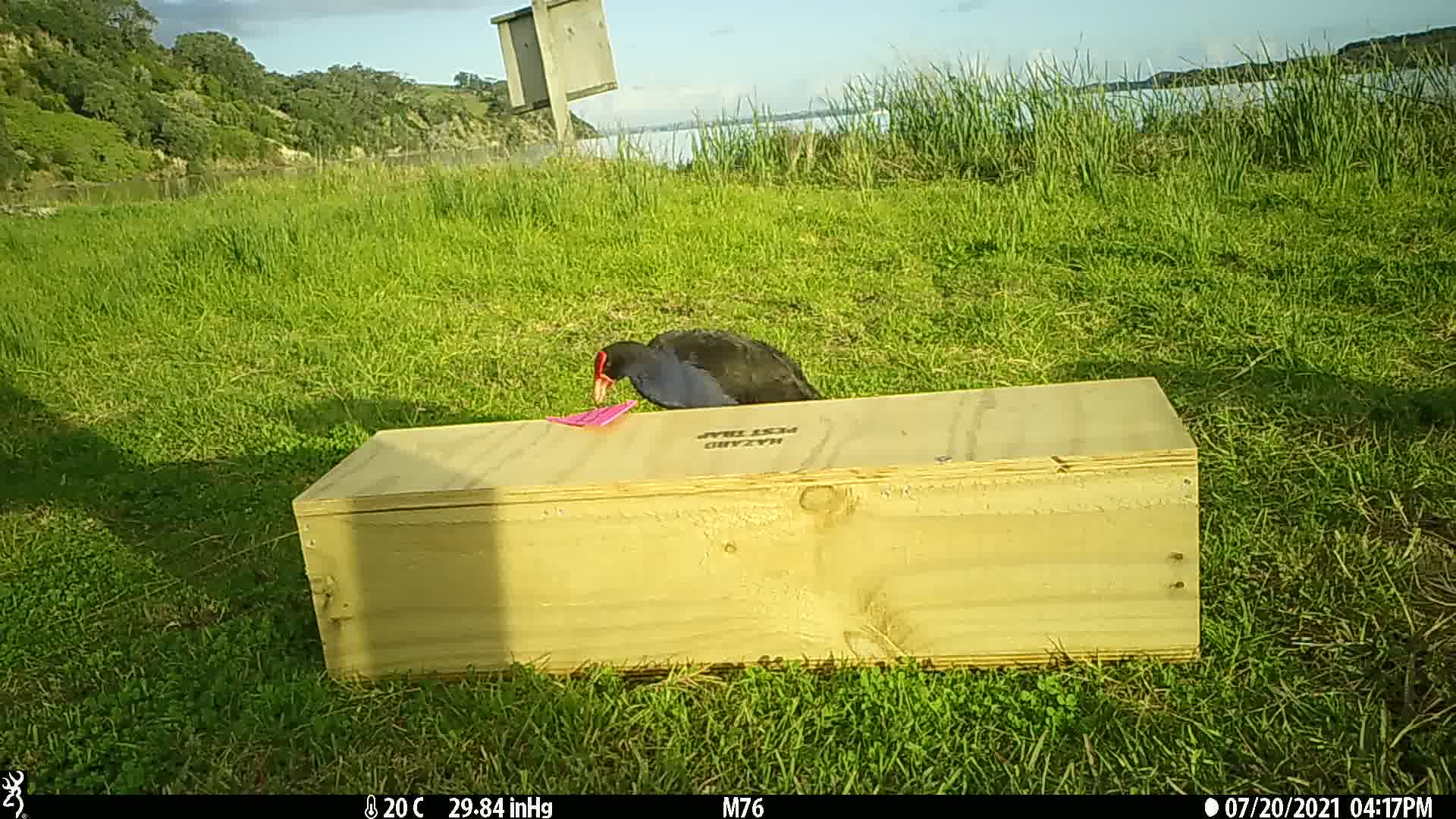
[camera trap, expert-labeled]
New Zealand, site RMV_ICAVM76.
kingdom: Animalia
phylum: Chordata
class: Aves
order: Gruiformes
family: Rallidae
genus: Porphyrio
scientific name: Porphyrio melanotus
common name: australasian swamphen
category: pukeko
Pukeko (australasian swamphen) (Porphyrio melanotus).